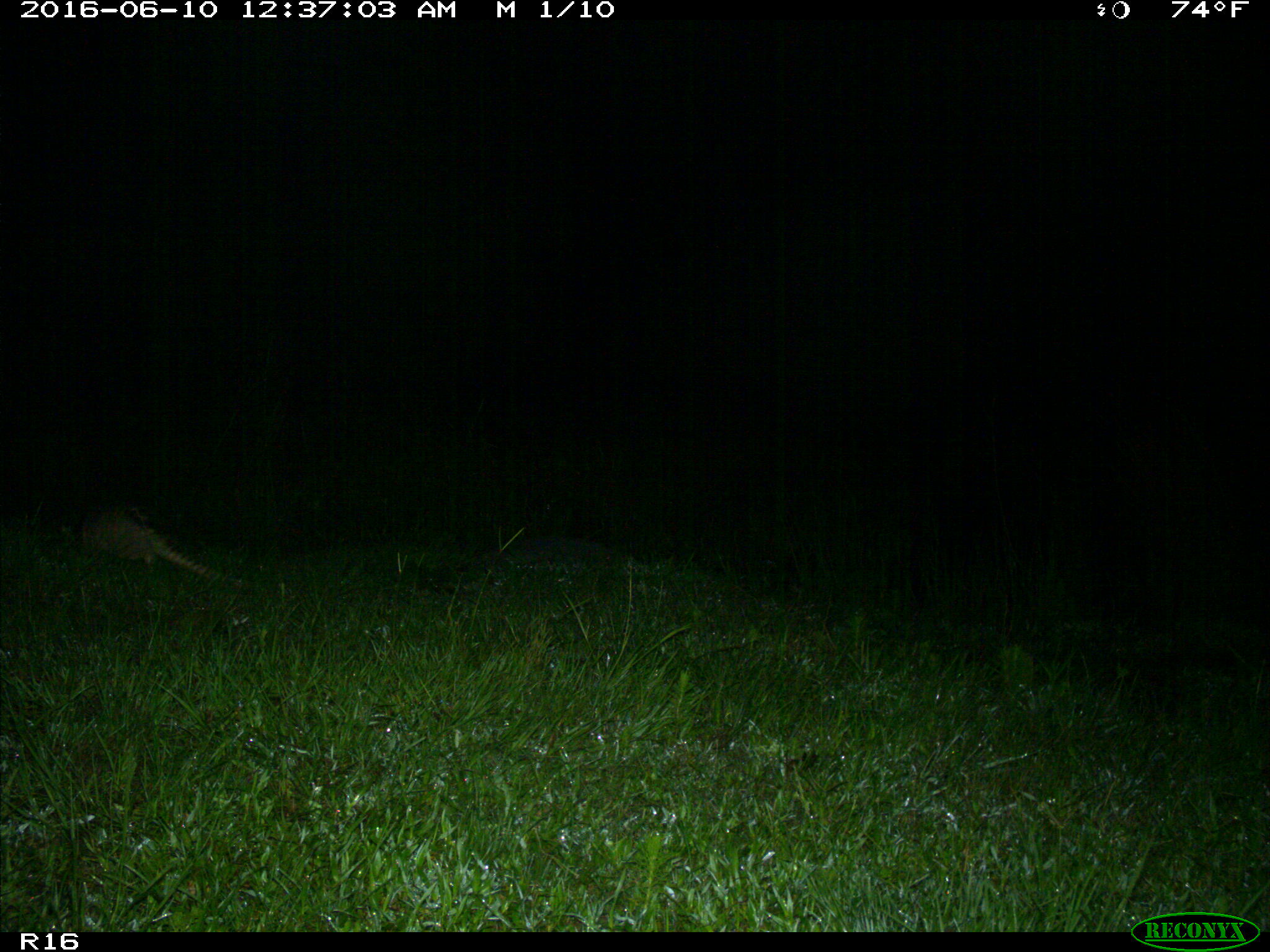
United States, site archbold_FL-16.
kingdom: Animalia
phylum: Chordata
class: Mammalia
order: Cingulata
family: Dasypodidae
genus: Dasypus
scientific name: Dasypus novemcinctus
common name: nine-banded armadillo